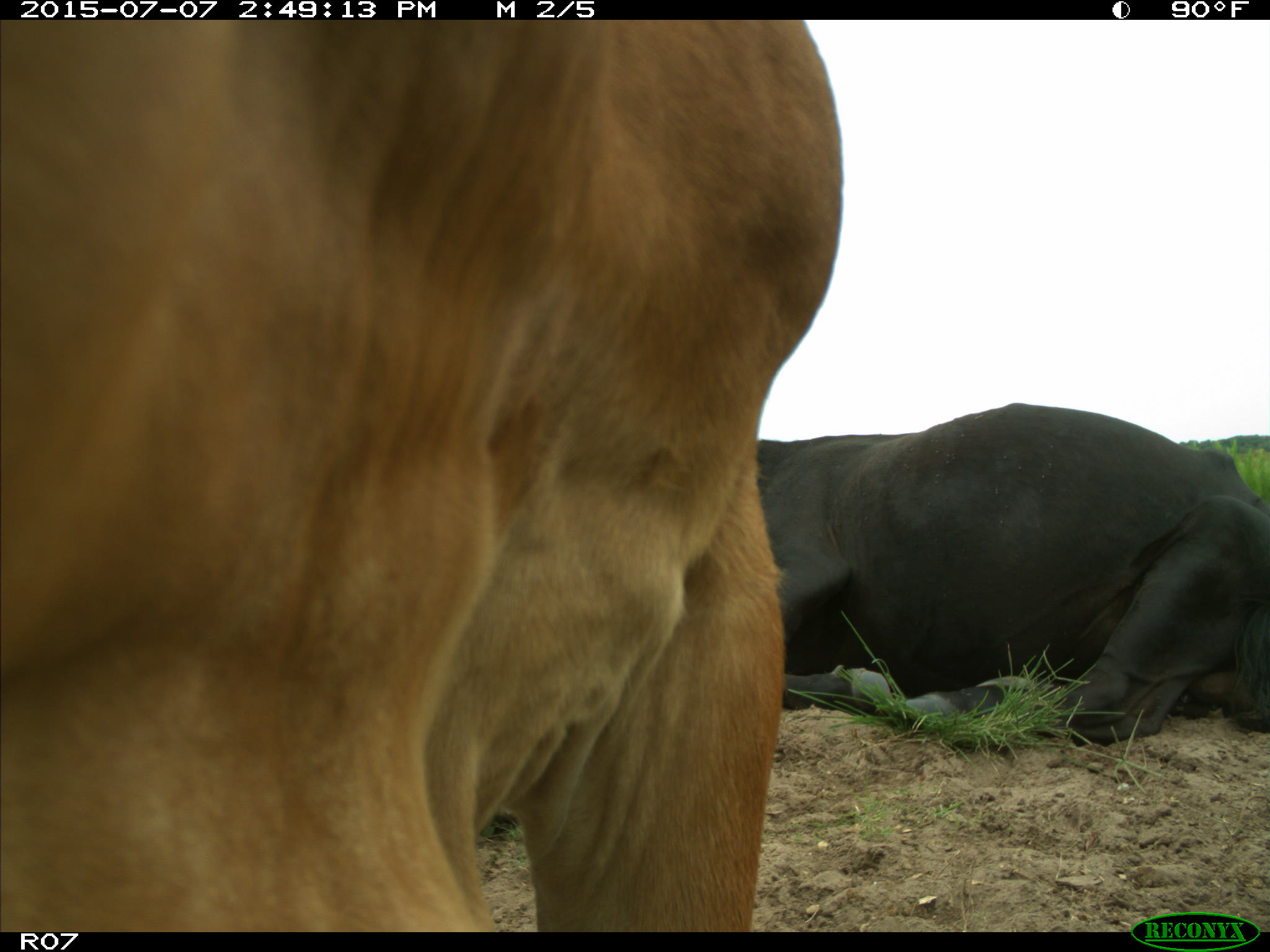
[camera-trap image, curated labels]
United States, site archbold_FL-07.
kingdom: Animalia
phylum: Chordata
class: Mammalia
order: Artiodactyla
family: Bovidae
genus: Bos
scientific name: Bos taurus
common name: domestic cow